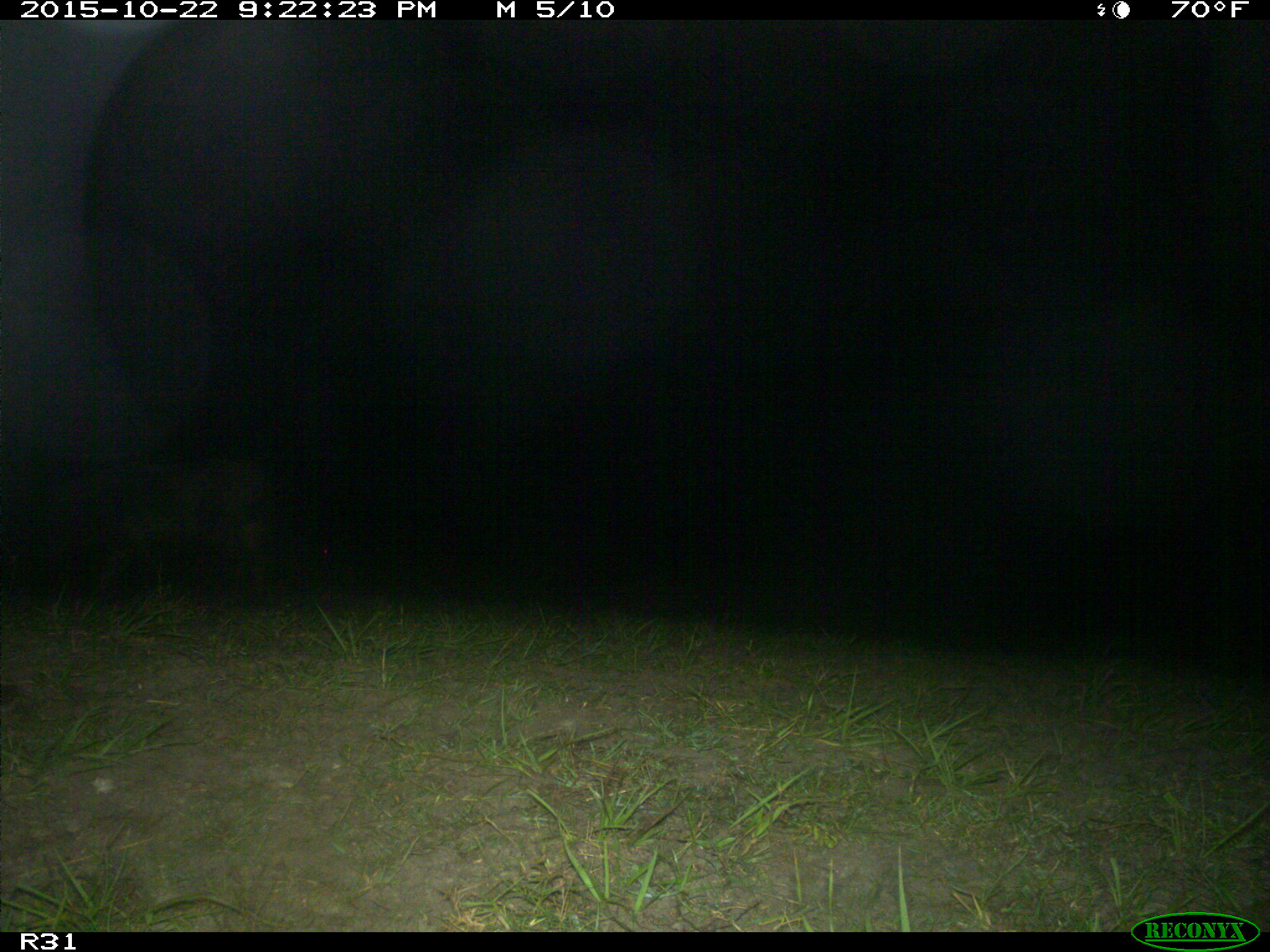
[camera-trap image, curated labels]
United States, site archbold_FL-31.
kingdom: Animalia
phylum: Chordata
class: Mammalia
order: Artiodactyla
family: Suidae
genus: Sus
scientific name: Sus scrofa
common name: wild boar